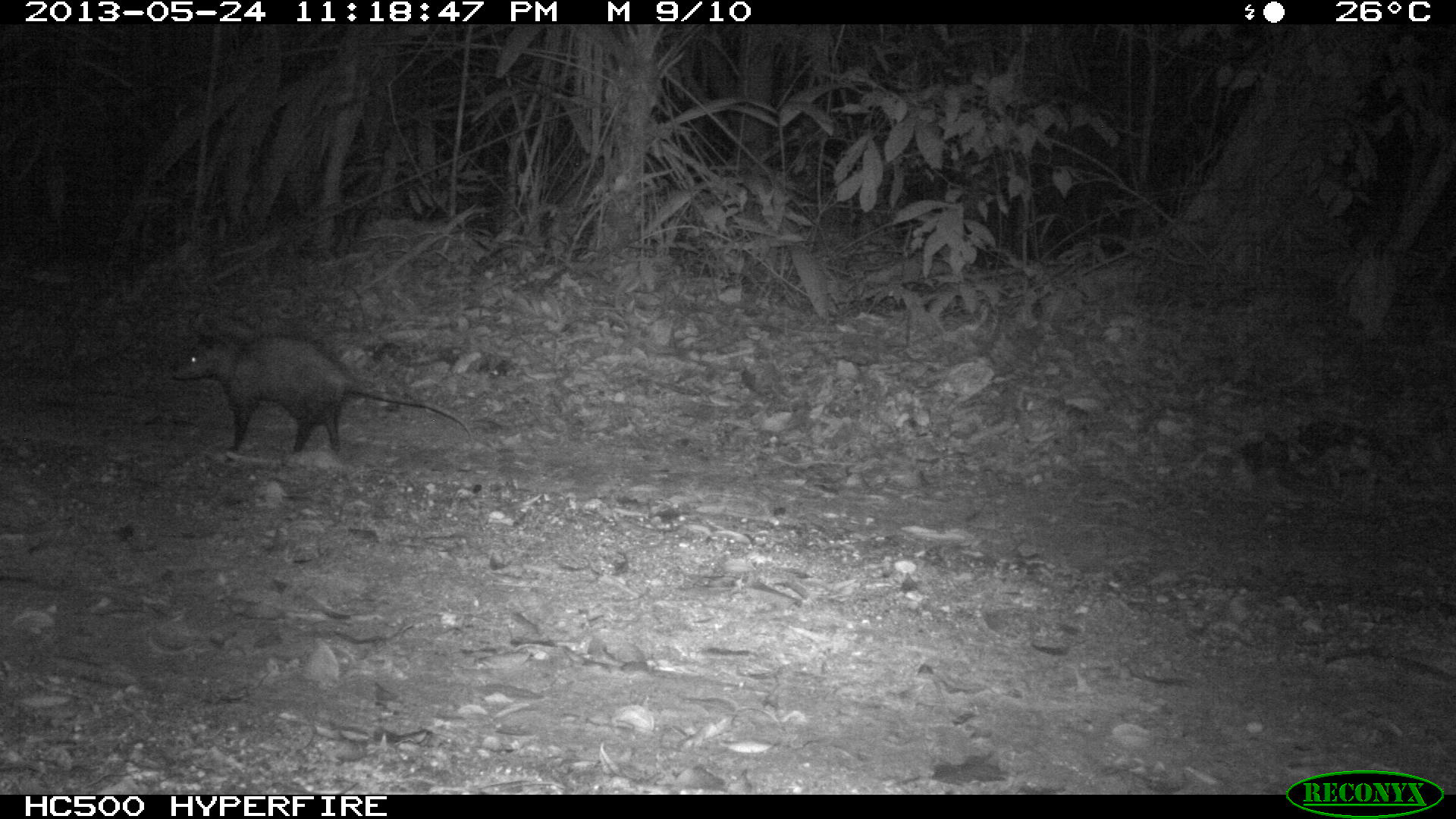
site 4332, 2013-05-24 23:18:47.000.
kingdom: Animalia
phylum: Chordata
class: Mammalia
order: Didelphimorphia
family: Didelphidae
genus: Didelphis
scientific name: Didelphis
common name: american opossums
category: didelphis sp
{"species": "didelphis sp (american opossums) (Didelphis)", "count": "1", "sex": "female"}